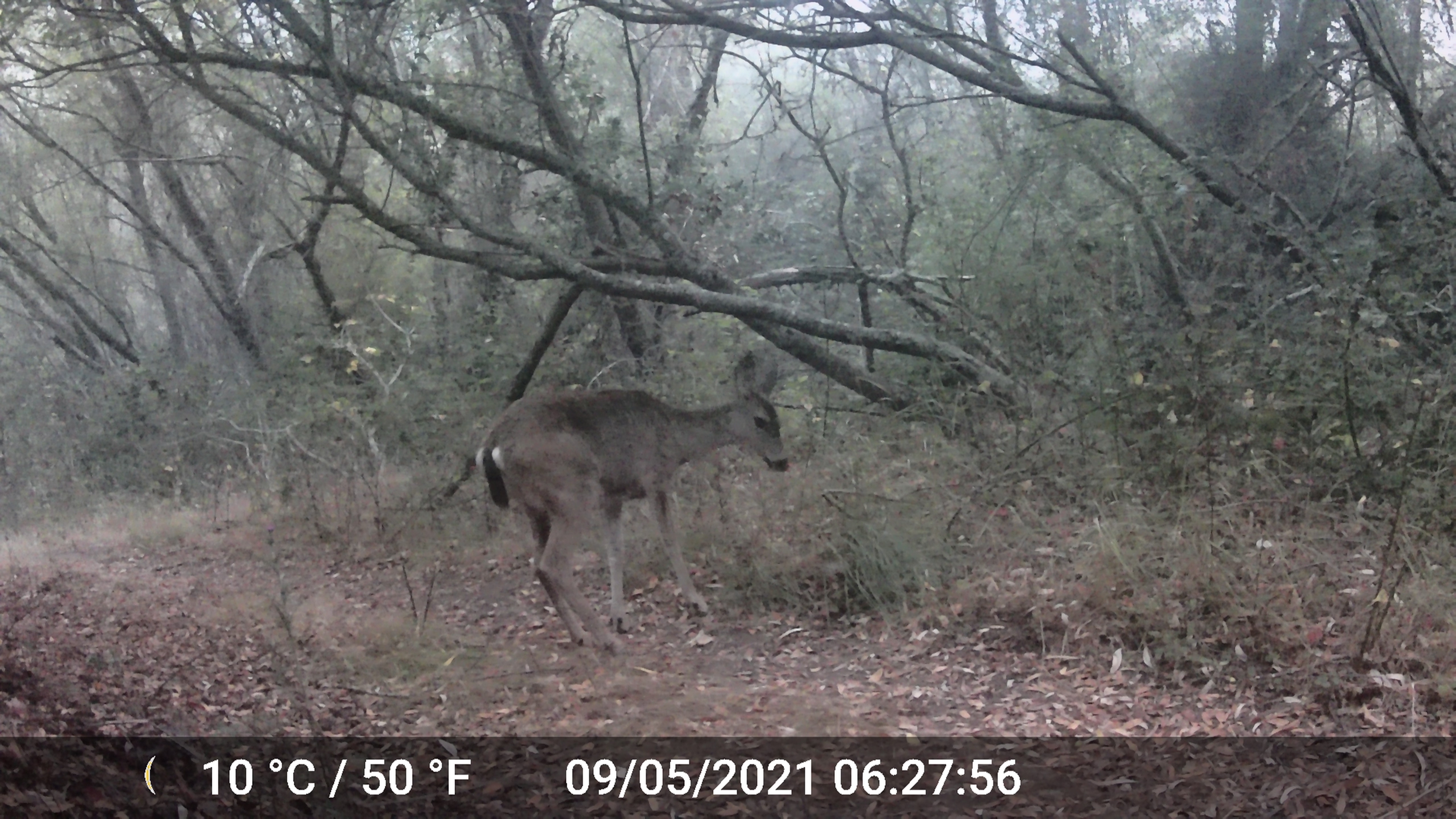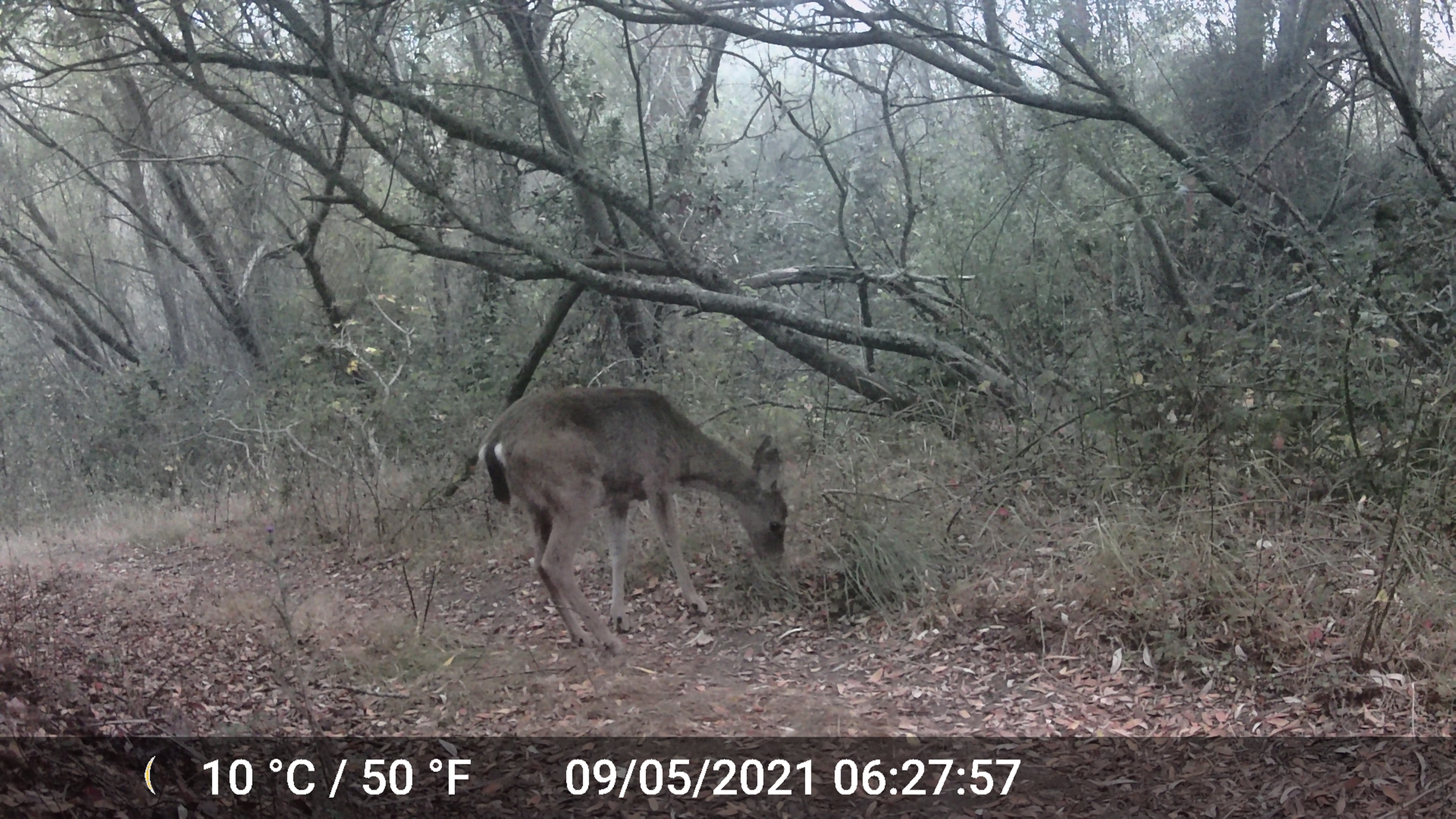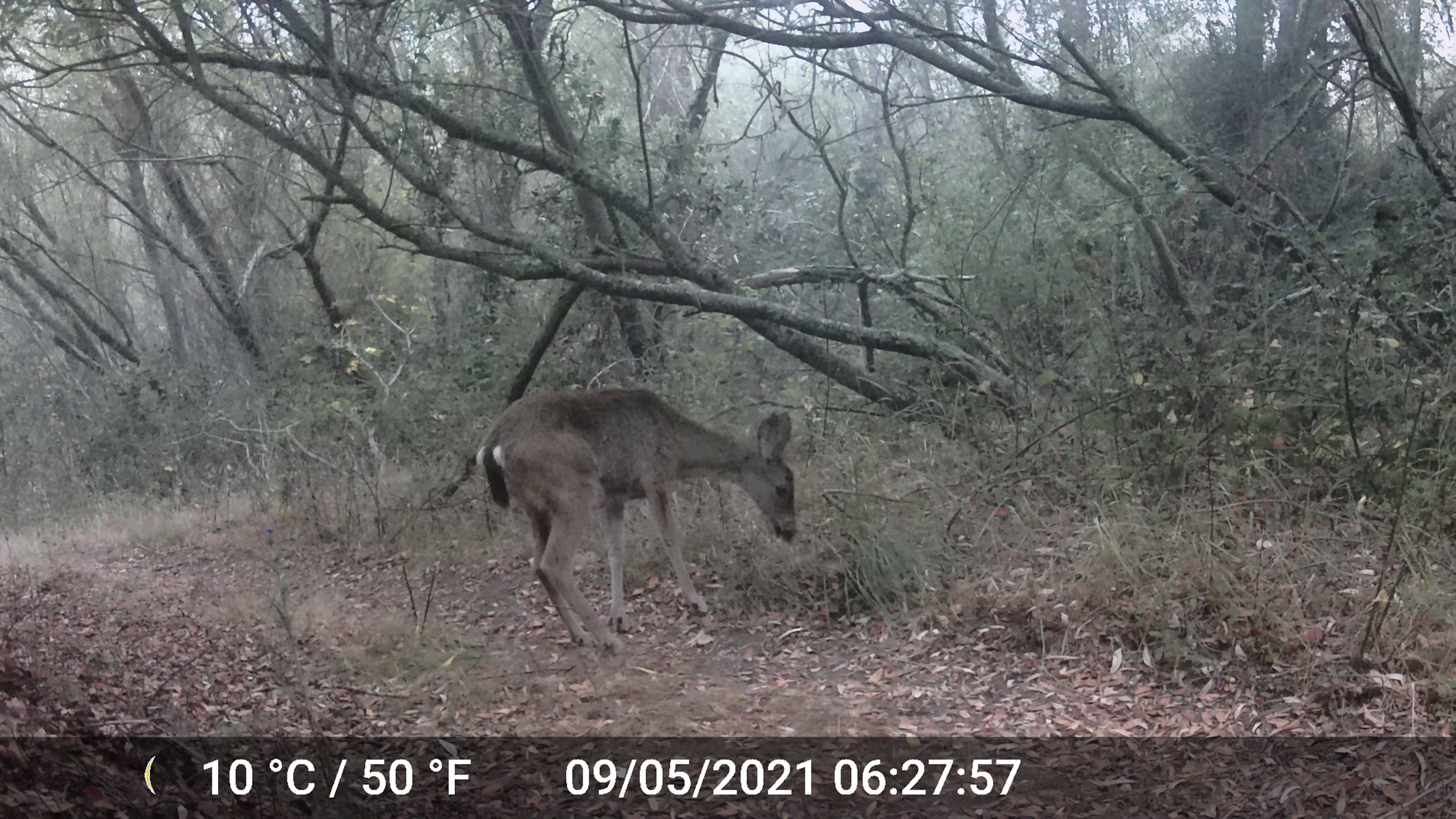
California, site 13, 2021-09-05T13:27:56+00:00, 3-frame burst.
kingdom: Animalia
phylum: Chordata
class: Mammalia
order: Artiodactyla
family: Cervidae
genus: Odocoileus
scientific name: Odocoileus hemionus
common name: mule deer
Mule deer (Odocoileus hemionus).